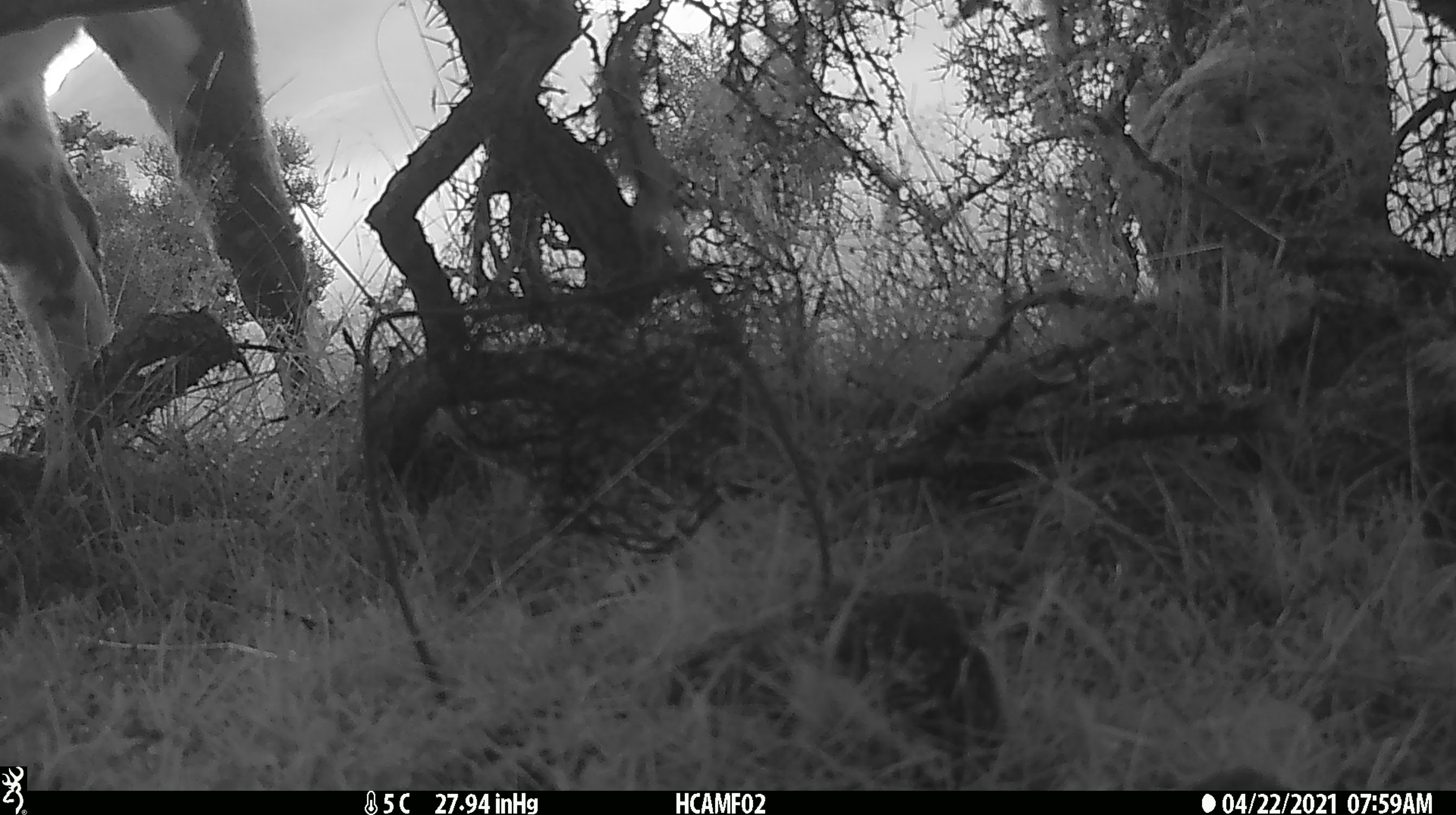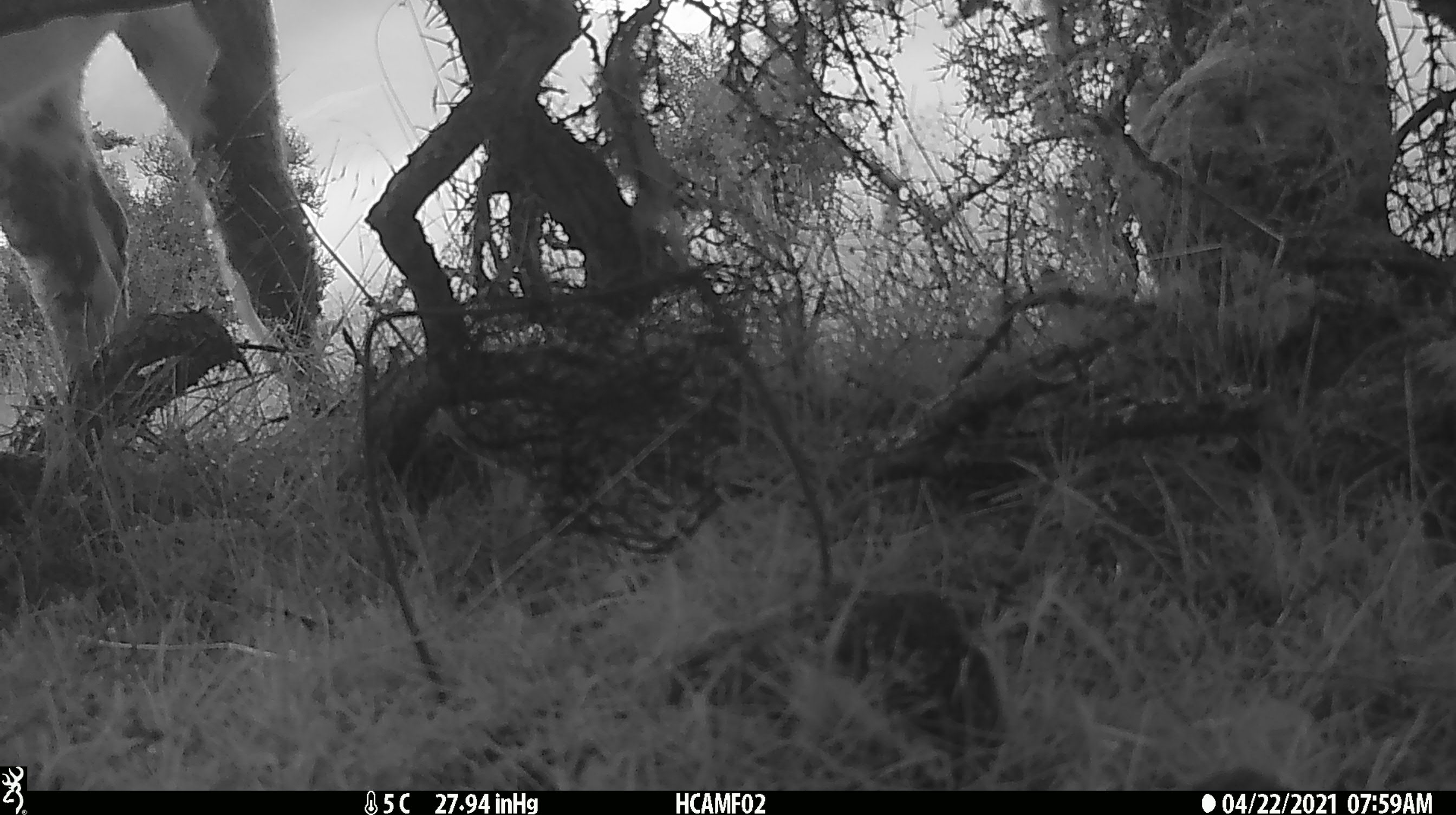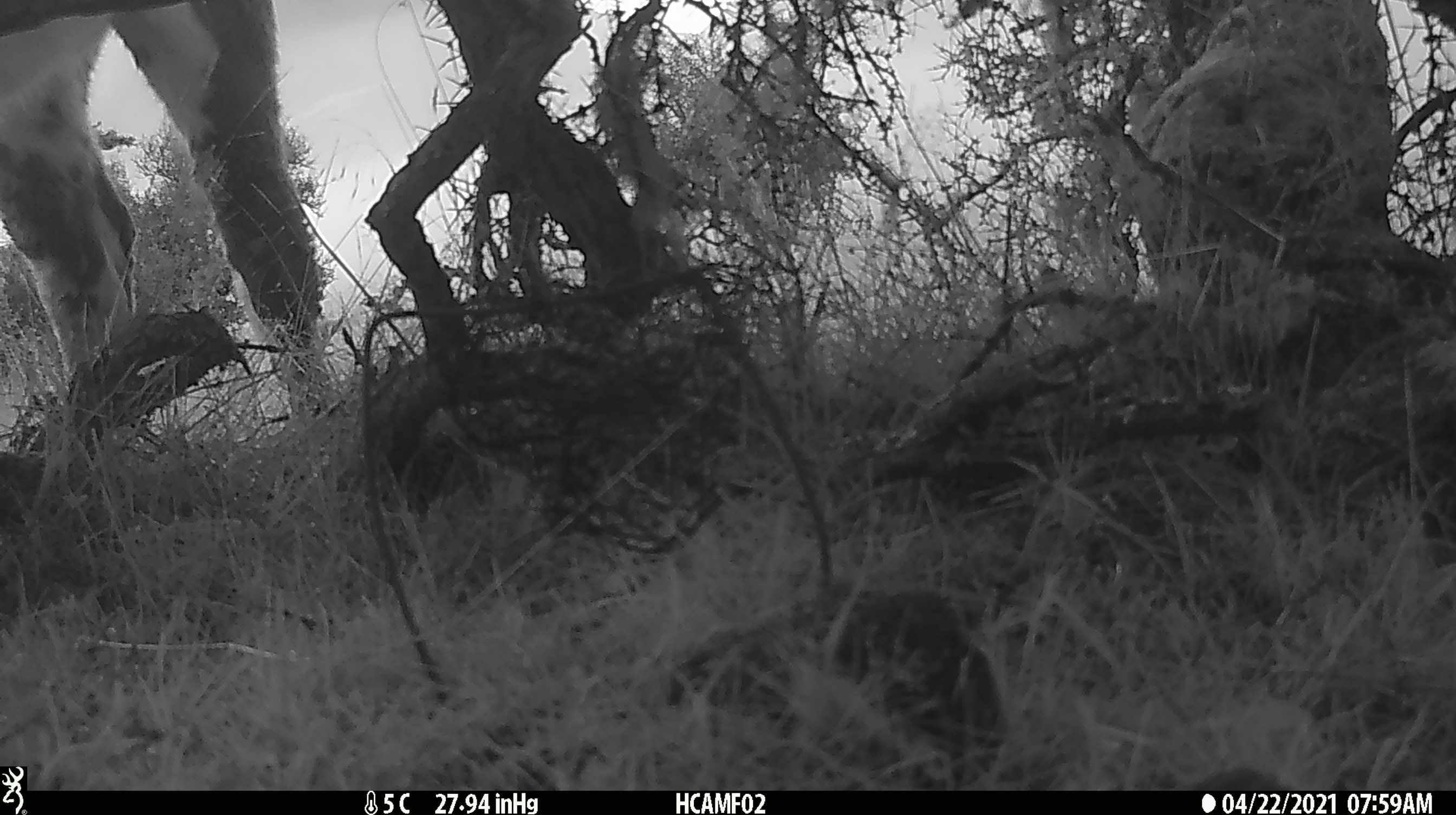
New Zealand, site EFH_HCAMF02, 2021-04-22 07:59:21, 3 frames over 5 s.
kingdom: Animalia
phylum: Chordata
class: Mammalia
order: Artiodactyla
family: Bovidae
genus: Bos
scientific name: Bos taurus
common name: domestic cow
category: cow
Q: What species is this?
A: Cow (domestic cow) (Bos taurus).